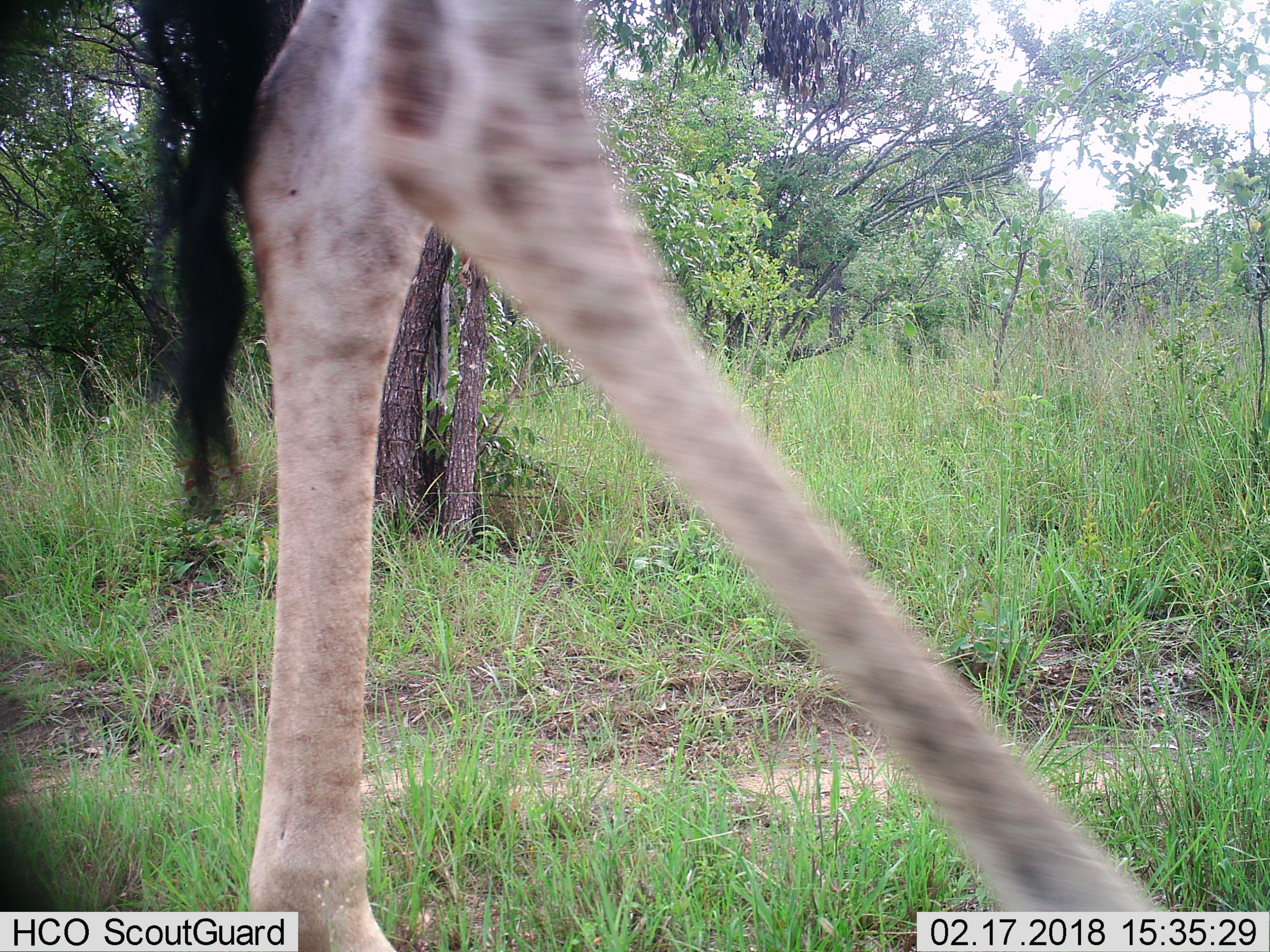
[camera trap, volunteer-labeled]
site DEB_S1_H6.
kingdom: Animalia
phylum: Chordata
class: Mammalia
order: Artiodactyla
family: Giraffidae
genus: Giraffa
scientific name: Giraffa camelopardalis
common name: giraffe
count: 1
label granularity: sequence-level